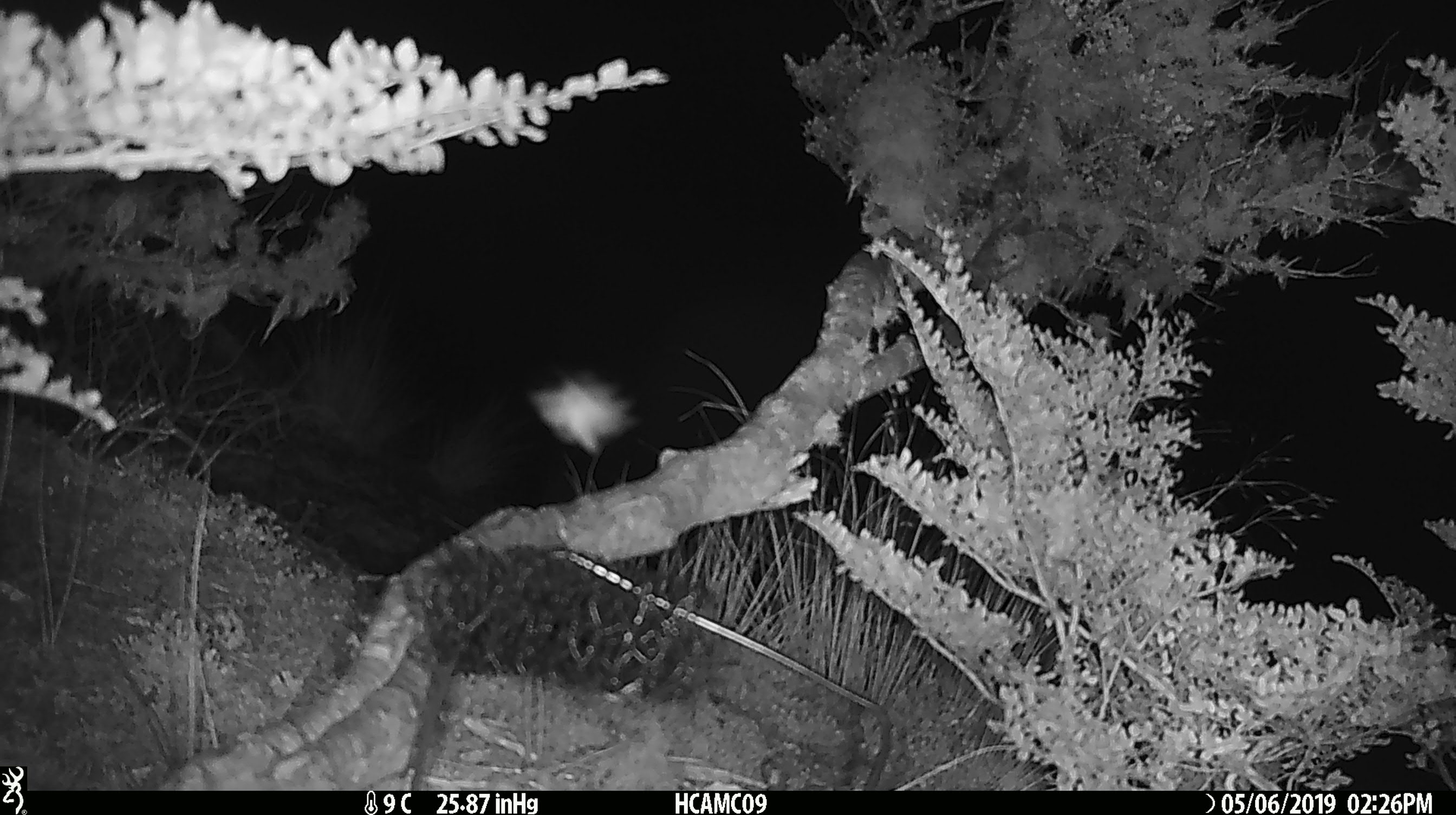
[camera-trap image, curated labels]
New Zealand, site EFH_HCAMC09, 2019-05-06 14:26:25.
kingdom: Animalia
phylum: Arthropoda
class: Insecta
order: Lepidoptera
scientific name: Lepidoptera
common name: moth